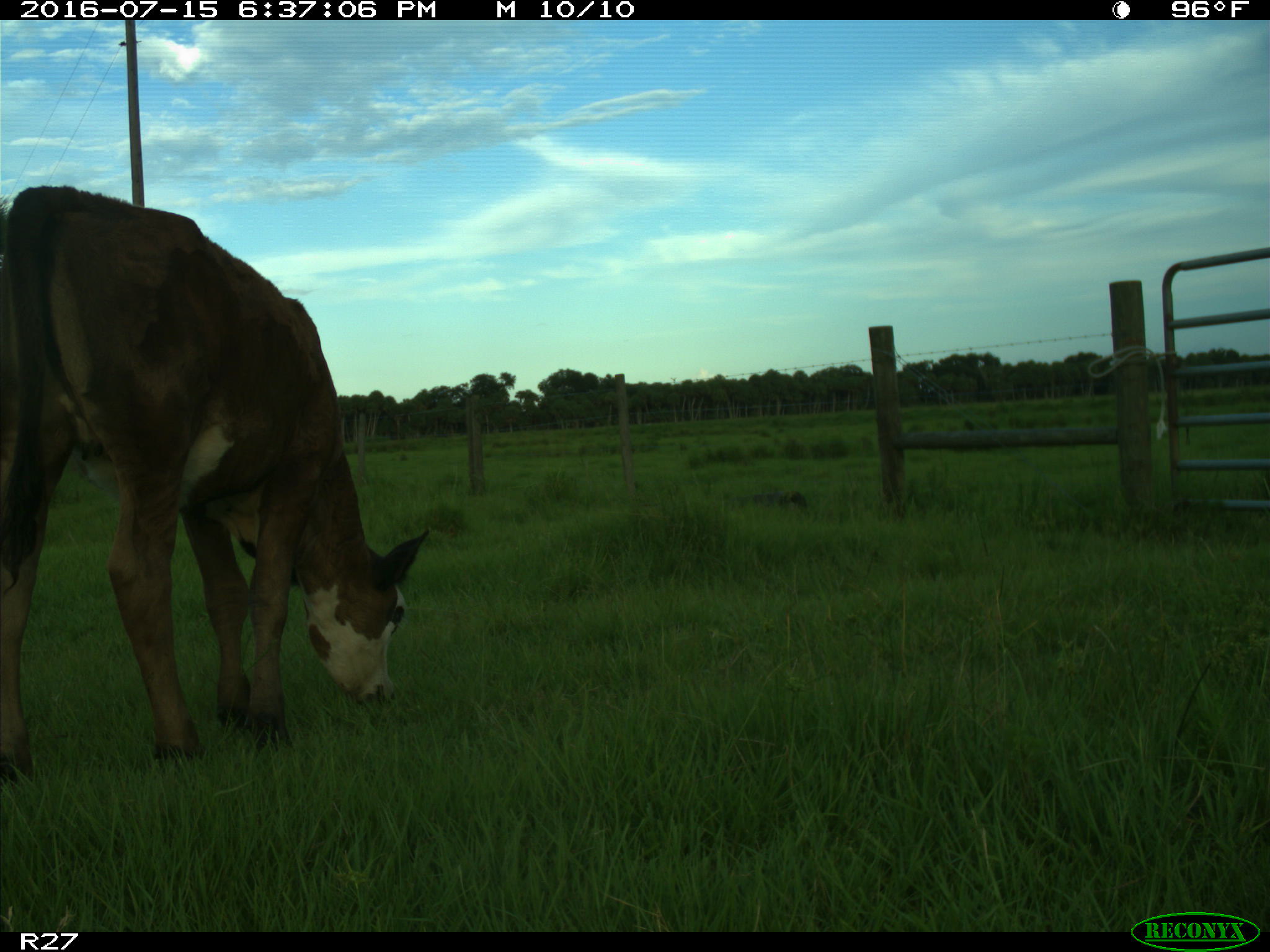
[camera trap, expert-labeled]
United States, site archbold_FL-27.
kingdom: Animalia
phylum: Chordata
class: Mammalia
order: Artiodactyla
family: Bovidae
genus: Bos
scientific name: Bos taurus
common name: domestic cow